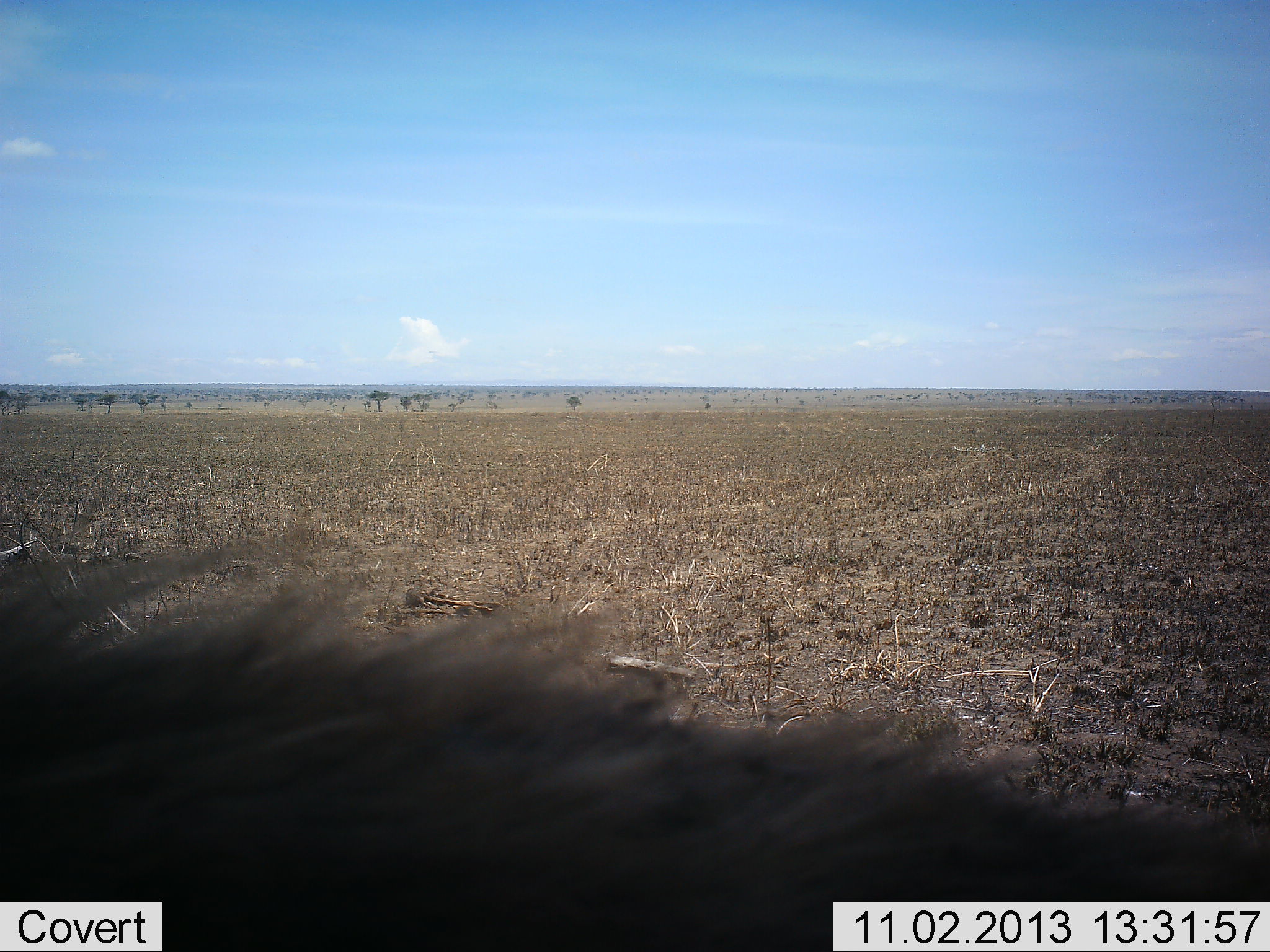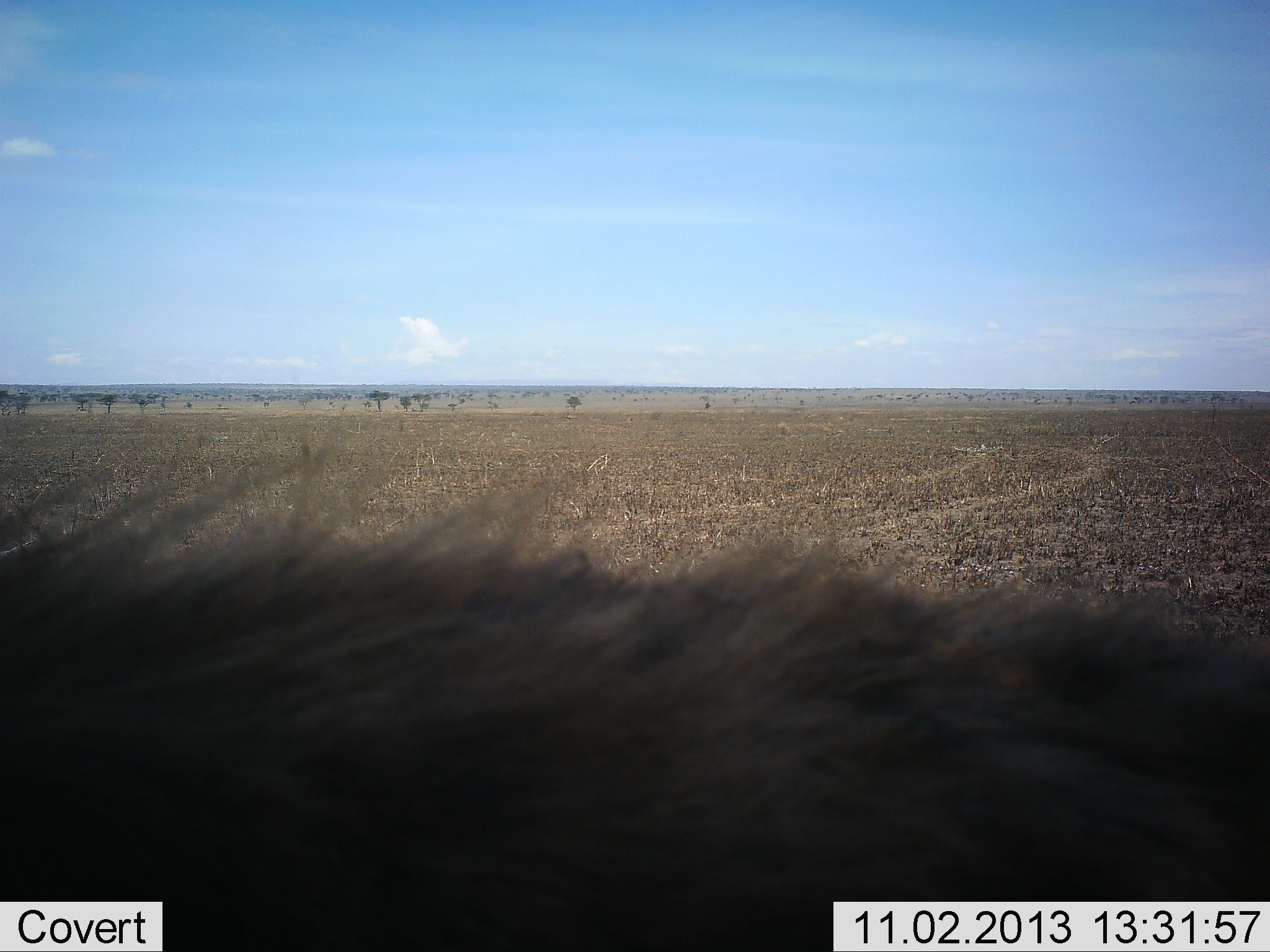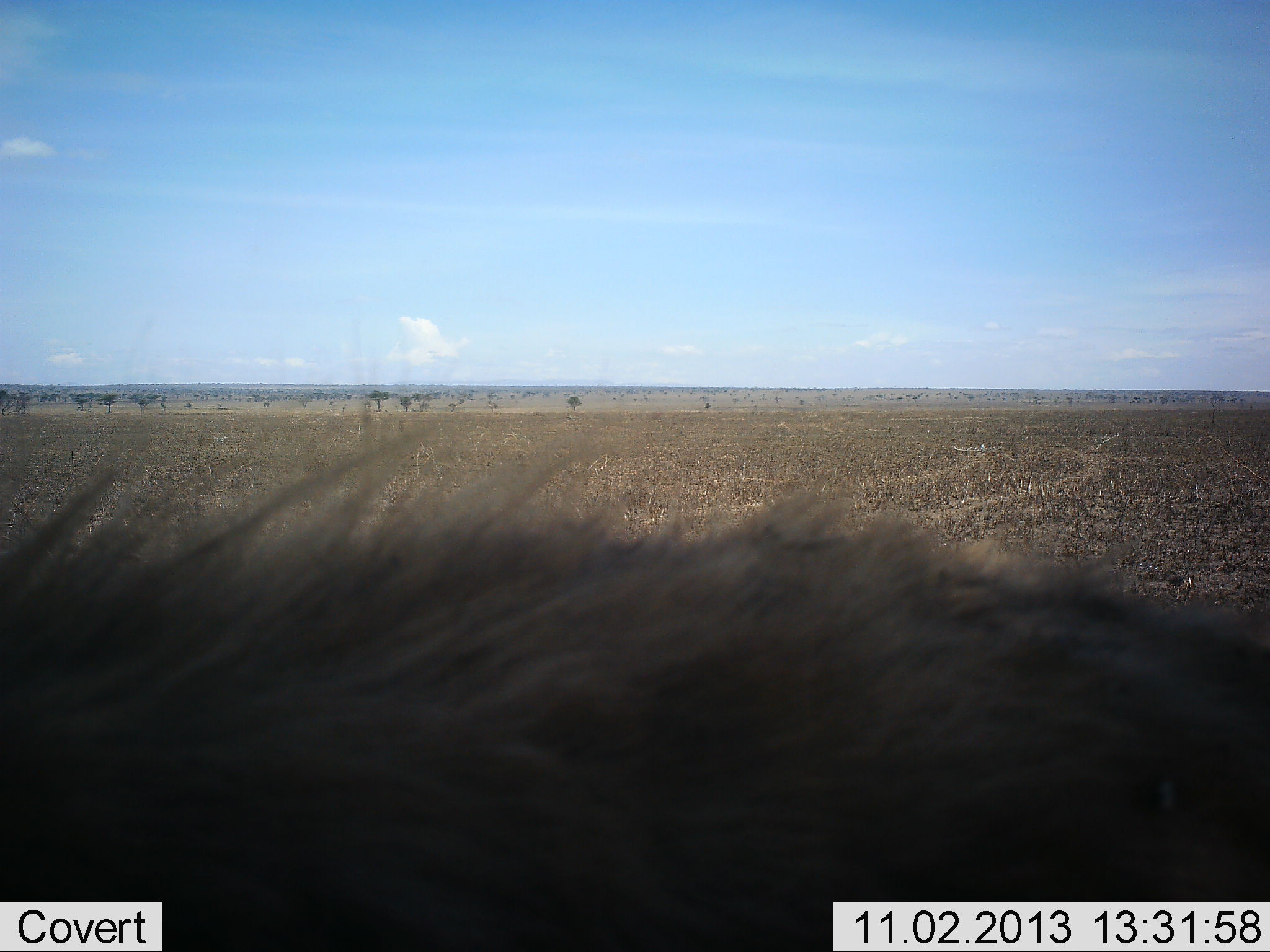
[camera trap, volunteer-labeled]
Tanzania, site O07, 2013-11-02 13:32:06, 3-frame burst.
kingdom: Animalia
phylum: Chordata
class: Mammalia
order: Artiodactyla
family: Bovidae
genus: Connochaetes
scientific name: Connochaetes taurinus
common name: blue wildebeest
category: wildebeest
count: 1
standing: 67%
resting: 17%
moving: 33%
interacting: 0%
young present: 0%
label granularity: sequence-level